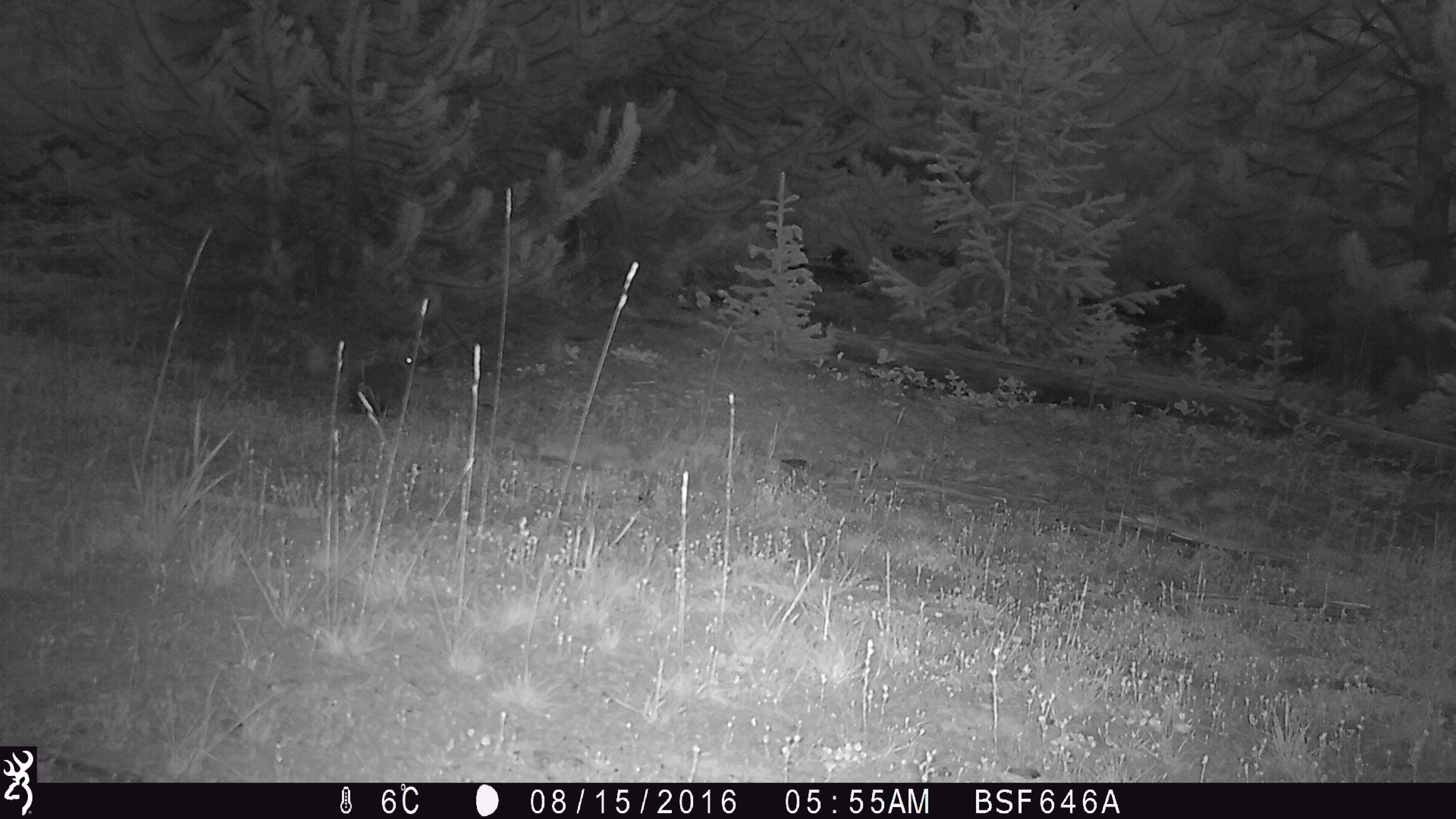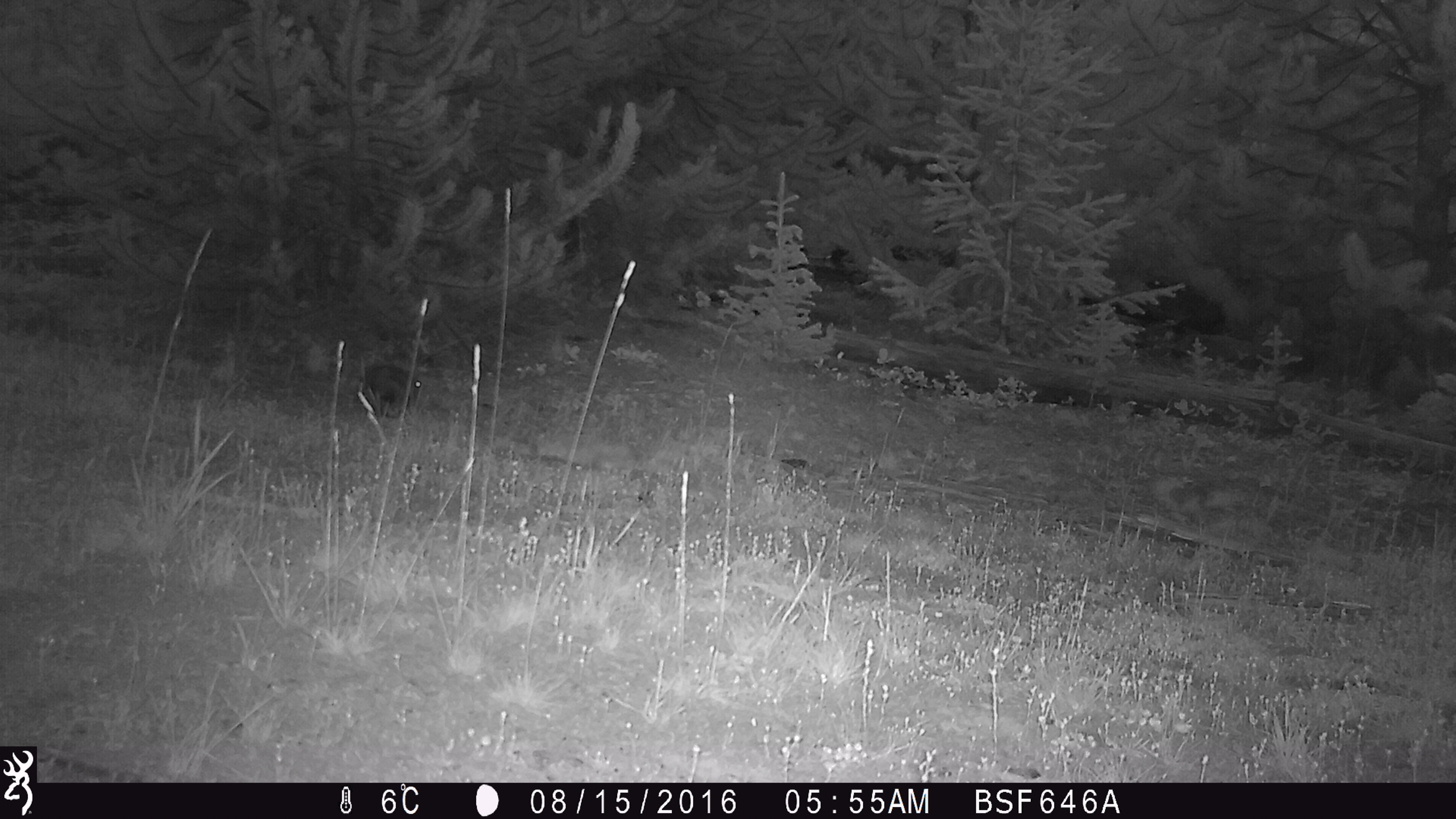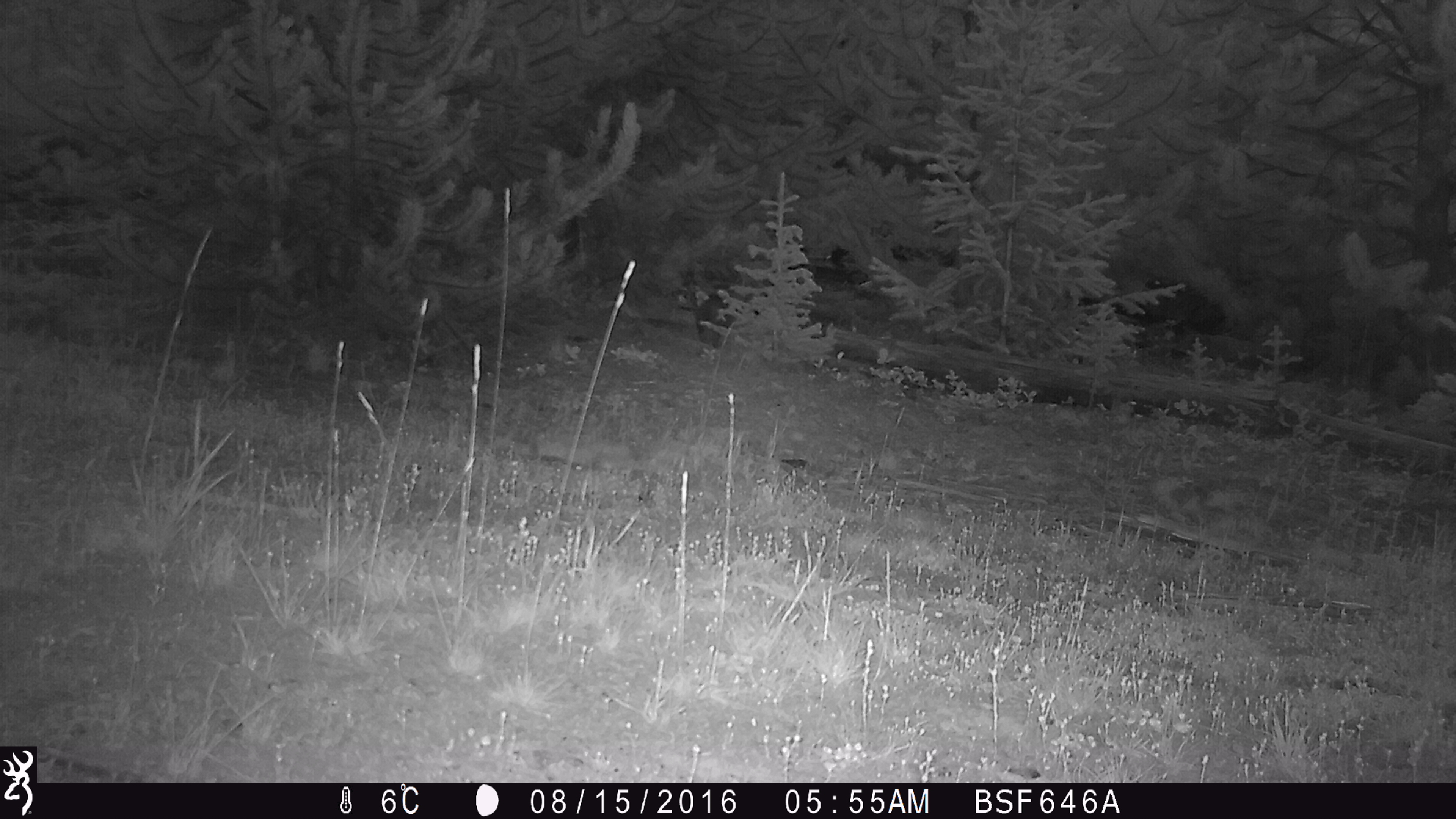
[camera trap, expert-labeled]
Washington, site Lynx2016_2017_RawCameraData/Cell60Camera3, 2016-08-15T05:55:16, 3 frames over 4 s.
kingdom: Animalia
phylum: Chordata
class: Mammalia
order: Lagomorpha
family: Leporidae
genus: Lepus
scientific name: Lepus americanus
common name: snowshoe hare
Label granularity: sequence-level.